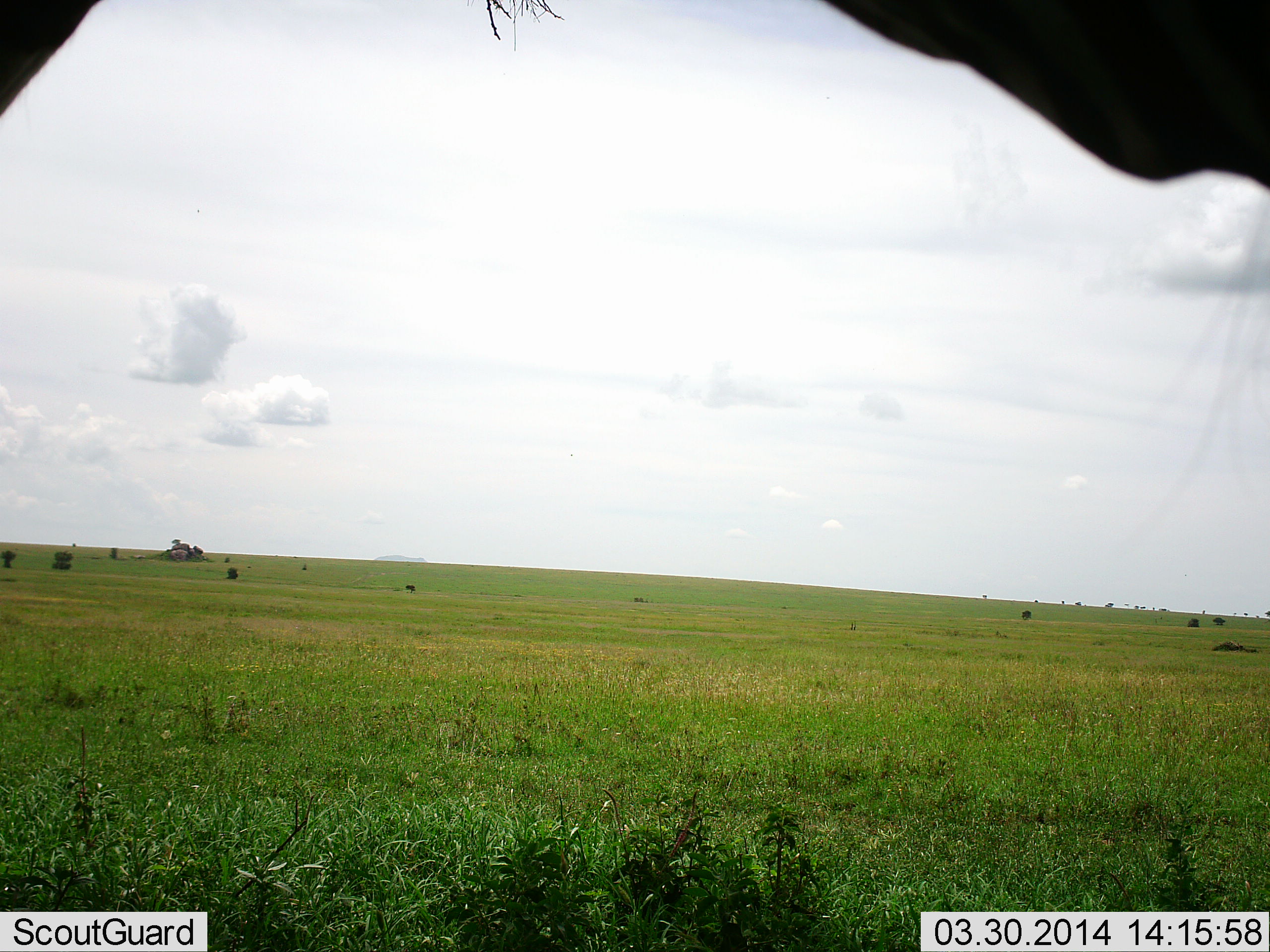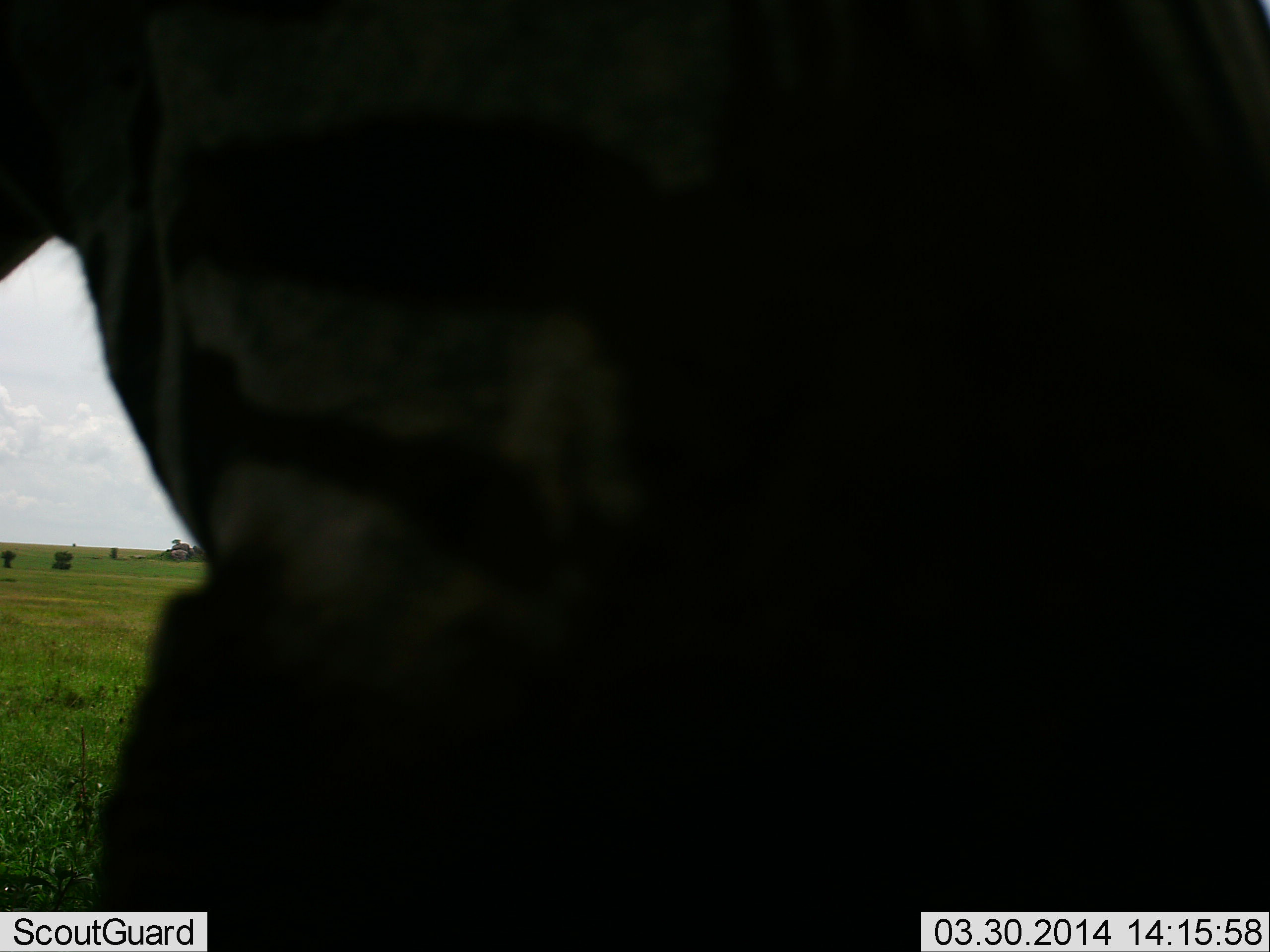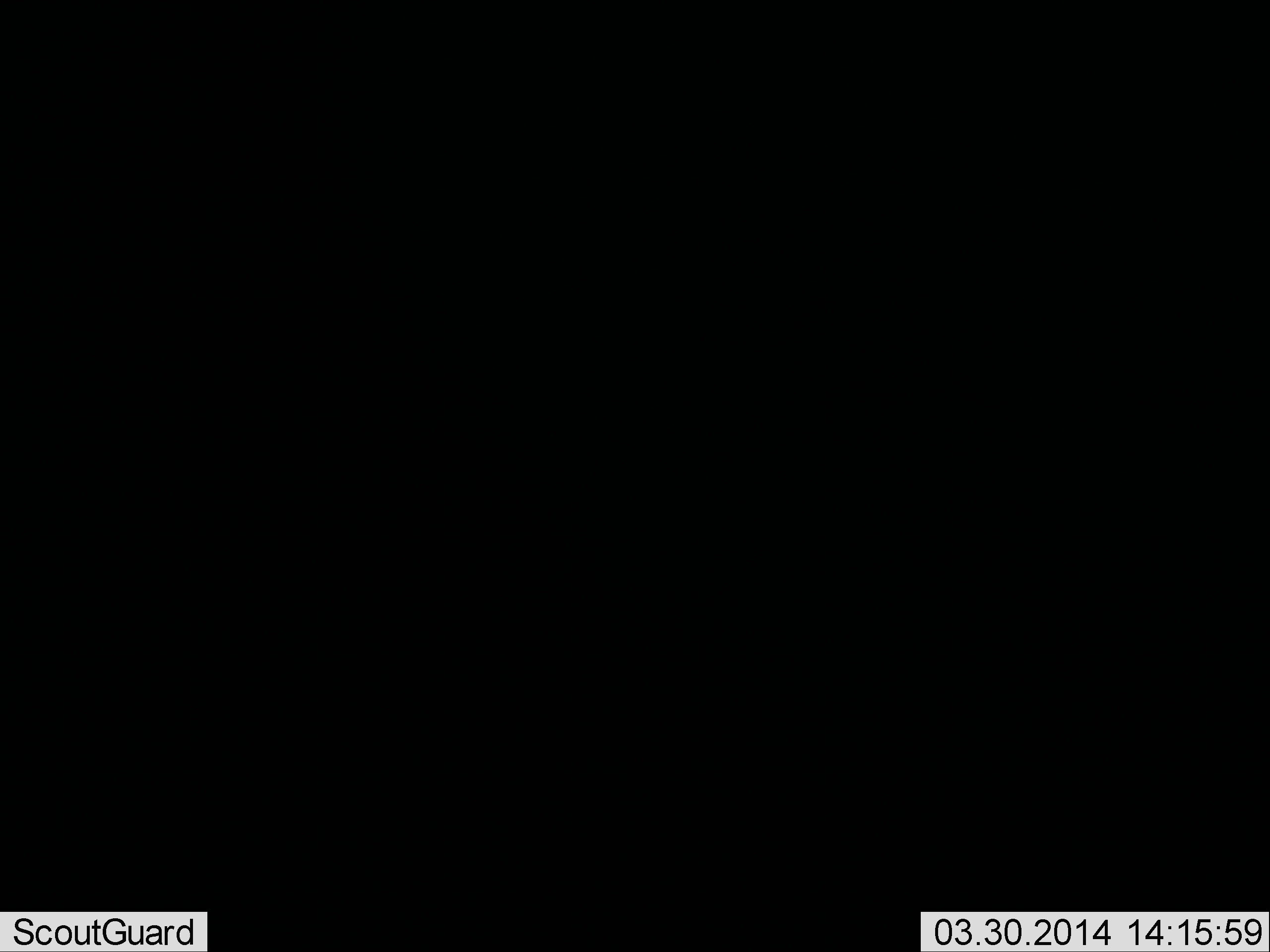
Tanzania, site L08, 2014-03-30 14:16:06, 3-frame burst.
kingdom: Animalia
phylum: Chordata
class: Mammalia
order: Perissodactyla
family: Equidae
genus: Equus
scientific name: Equus quagga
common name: plains zebra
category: zebra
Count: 1.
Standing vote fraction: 60%.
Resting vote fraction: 0%.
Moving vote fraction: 36%.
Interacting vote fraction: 8%.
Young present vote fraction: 0%.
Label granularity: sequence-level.